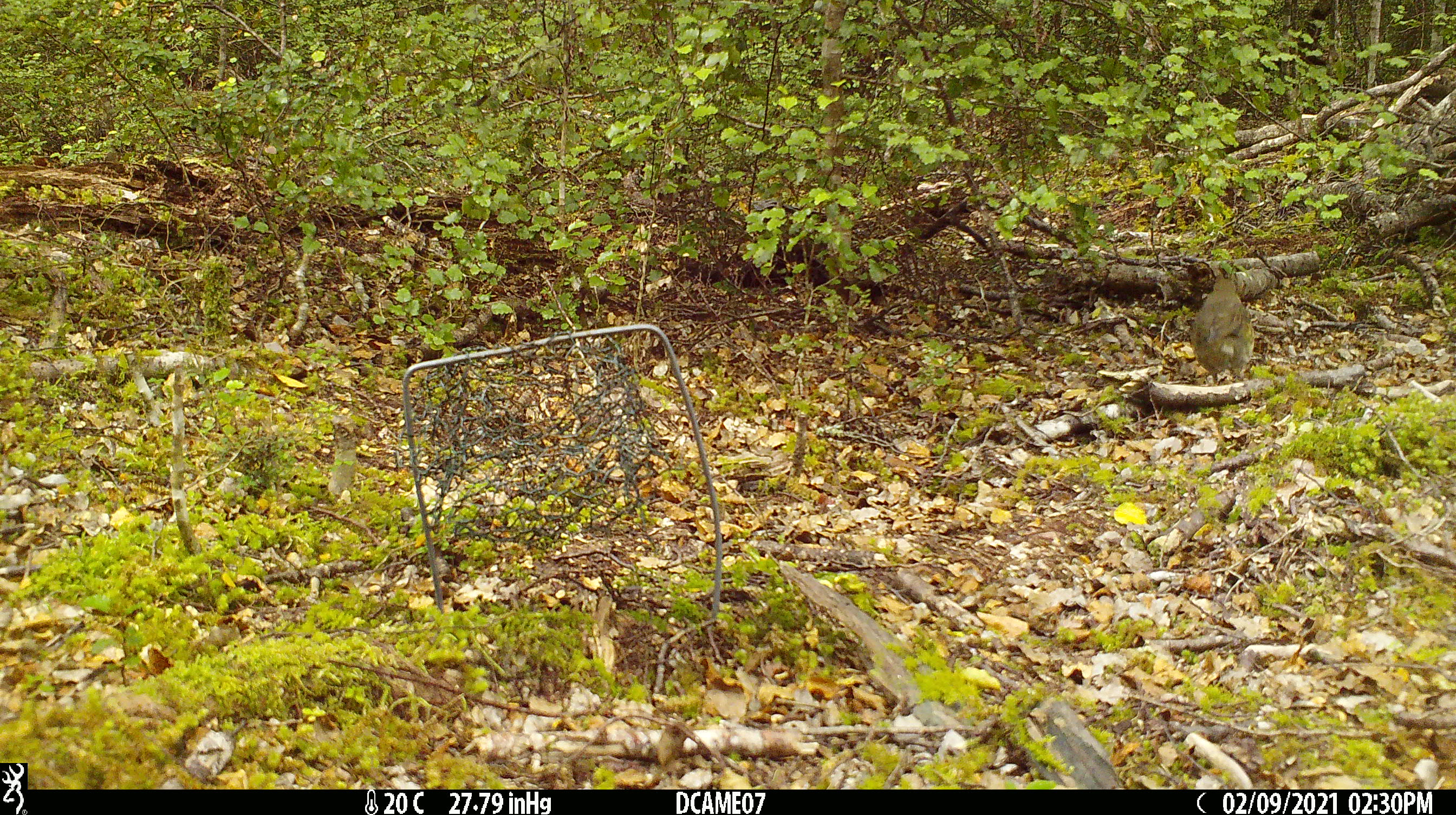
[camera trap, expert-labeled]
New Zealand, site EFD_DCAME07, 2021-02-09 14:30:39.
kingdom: Animalia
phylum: Chordata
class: Aves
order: Passeriformes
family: Turdidae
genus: Turdus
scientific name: Turdus philomelos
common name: song thrush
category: thrush